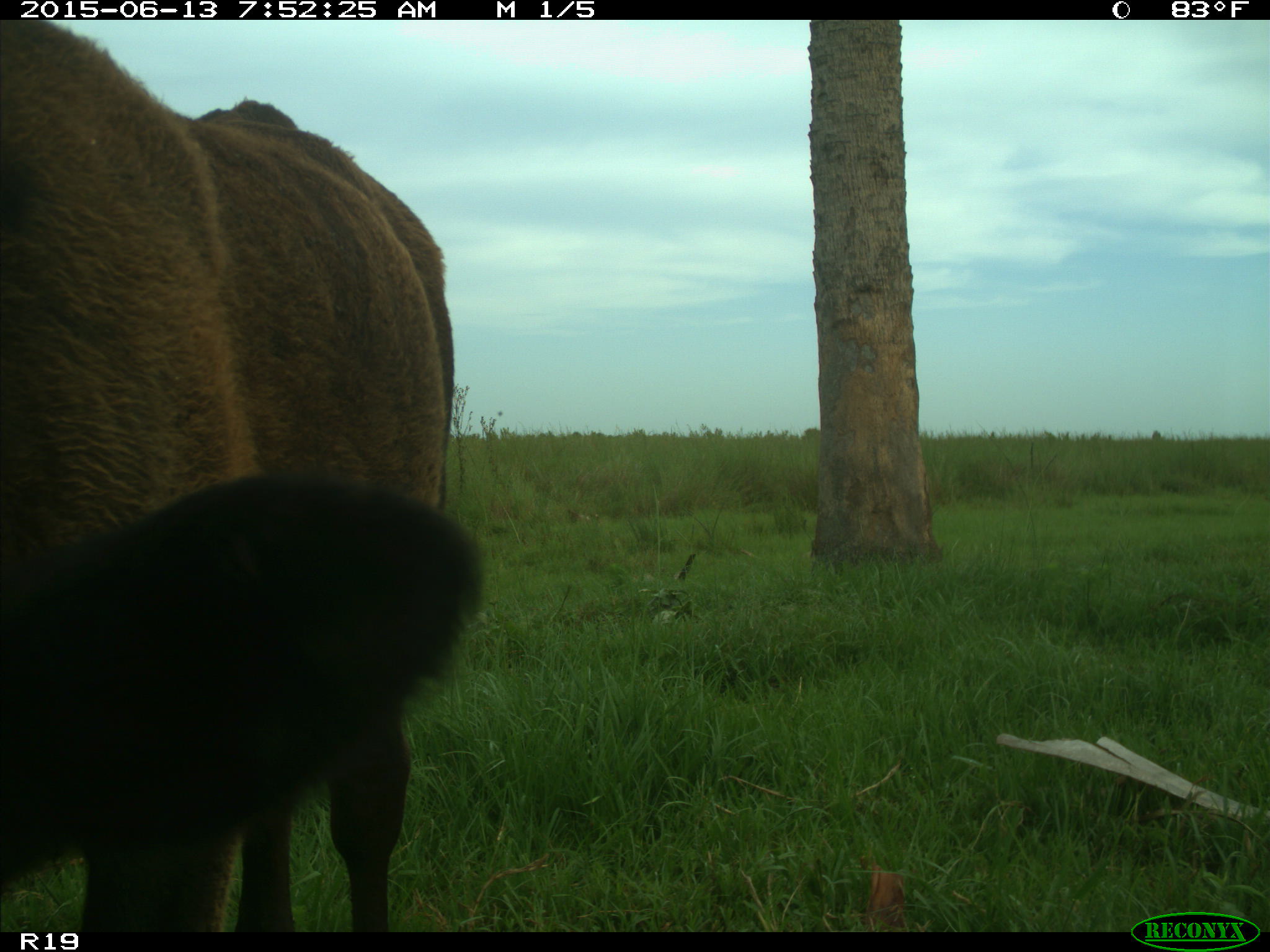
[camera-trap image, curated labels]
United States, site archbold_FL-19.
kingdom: Animalia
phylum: Chordata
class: Mammalia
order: Artiodactyla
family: Bovidae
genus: Bos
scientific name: Bos taurus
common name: domestic cow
Bos taurus (domestic cow).